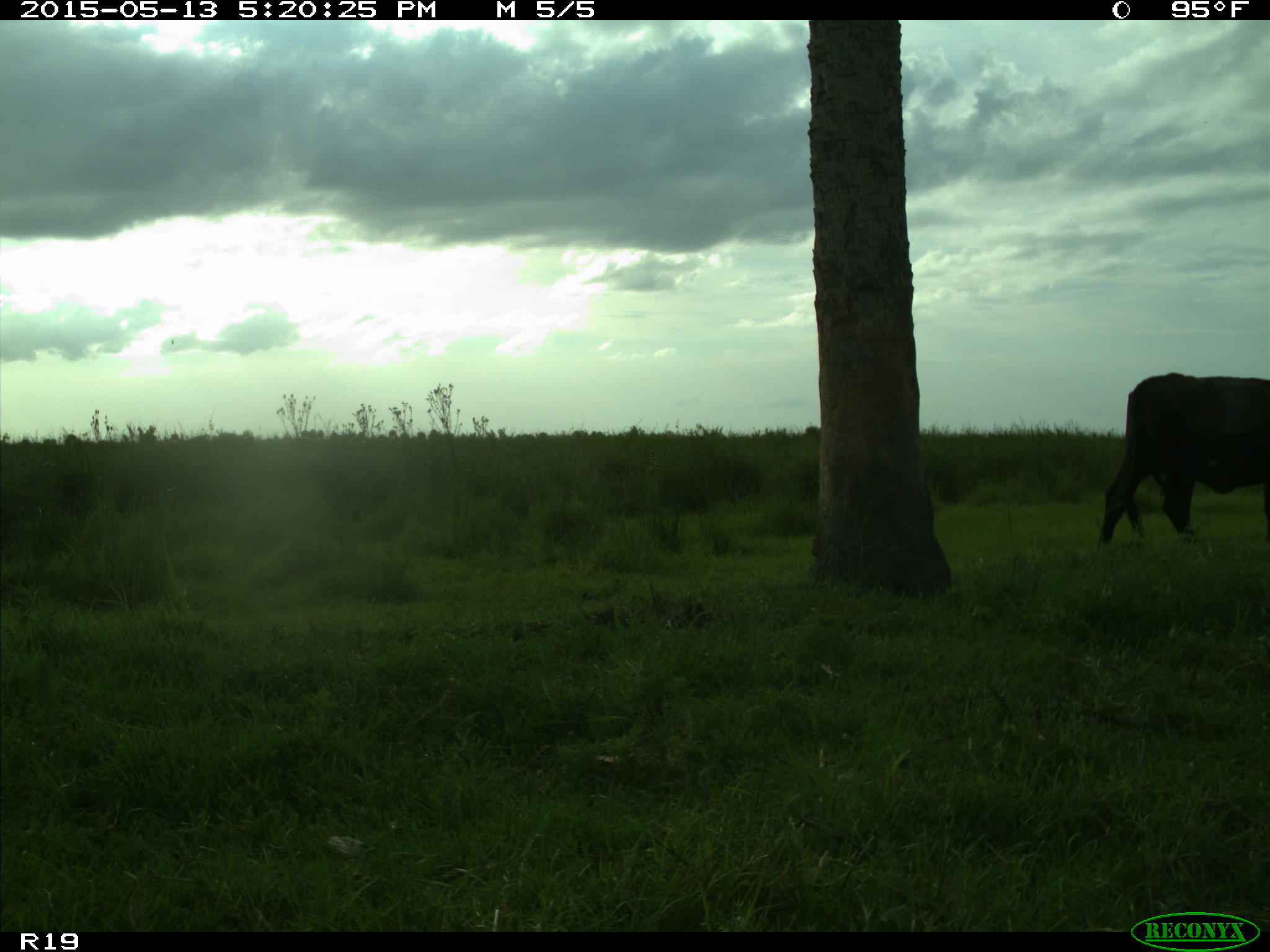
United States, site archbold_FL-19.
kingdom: Animalia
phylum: Chordata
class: Mammalia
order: Artiodactyla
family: Bovidae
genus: Bos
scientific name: Bos taurus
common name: domestic cow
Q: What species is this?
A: Bos taurus (domestic cow).